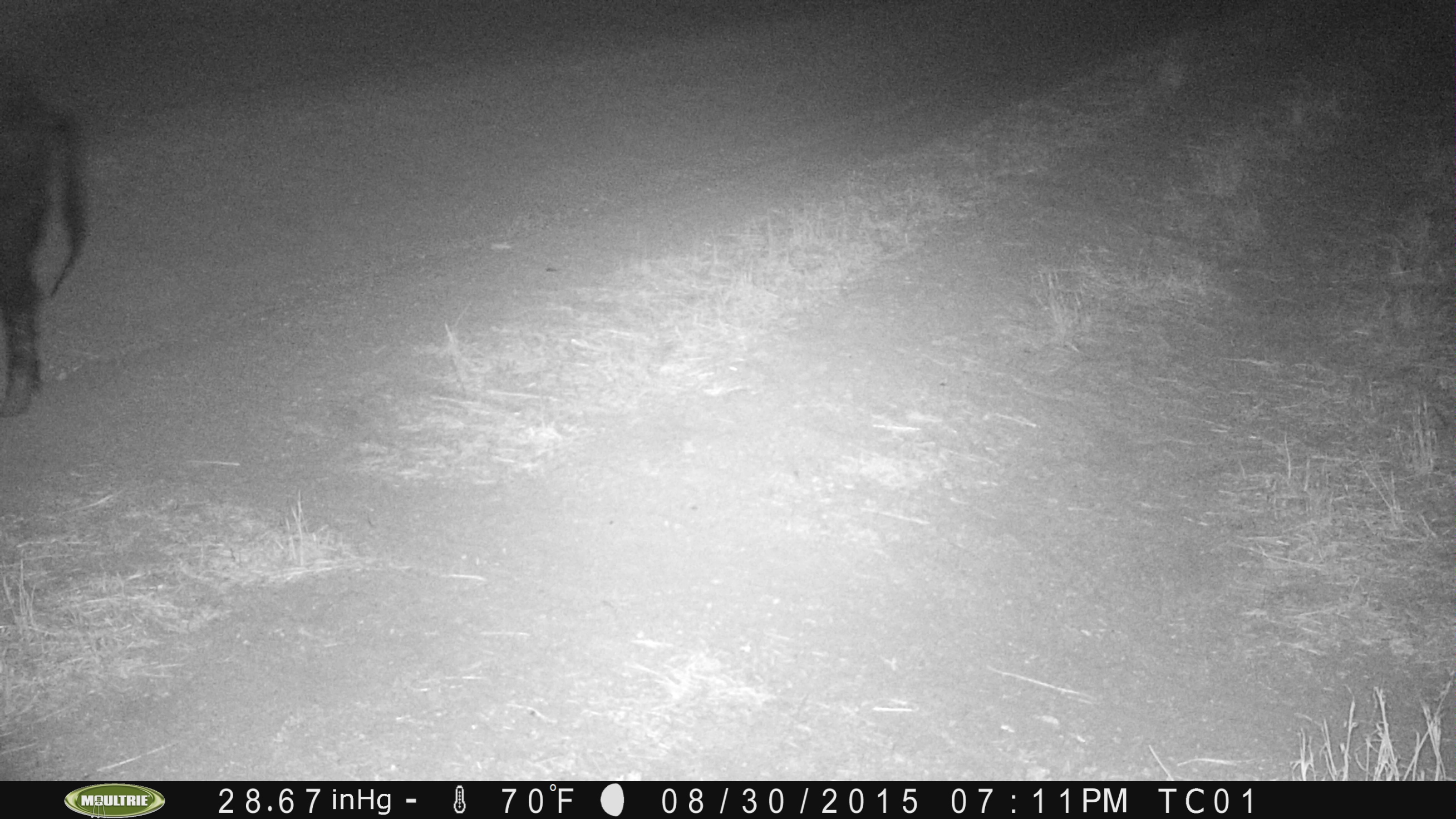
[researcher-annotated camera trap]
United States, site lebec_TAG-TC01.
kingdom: Animalia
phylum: Chordata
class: Mammalia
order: Artiodactyla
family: Suidae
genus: Sus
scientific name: Sus scrofa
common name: wild boar